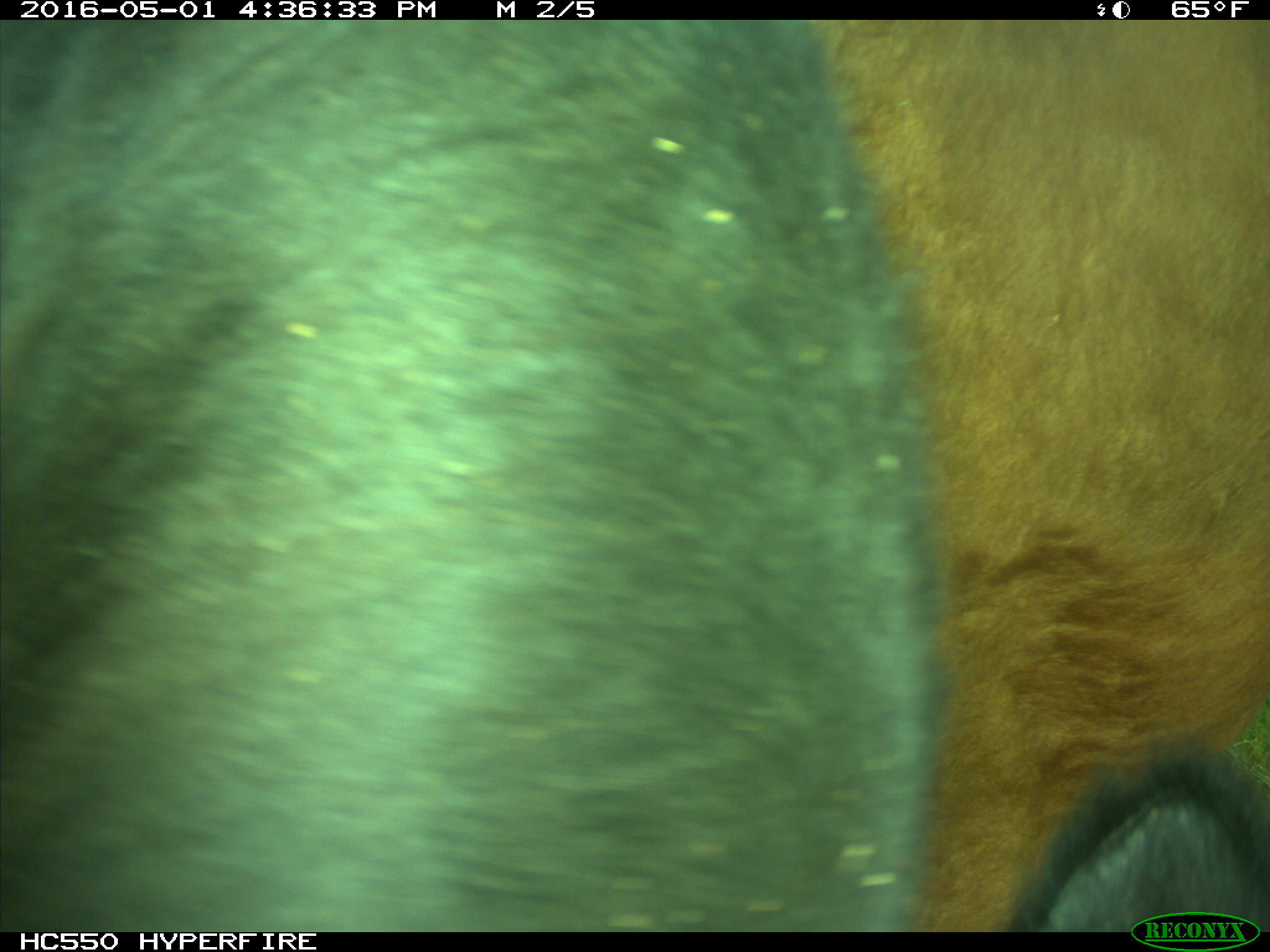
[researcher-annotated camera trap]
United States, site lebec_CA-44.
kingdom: Animalia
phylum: Chordata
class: Mammalia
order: Artiodactyla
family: Bovidae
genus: Bos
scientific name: Bos taurus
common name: domestic cow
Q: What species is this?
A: Bos taurus (domestic cow).